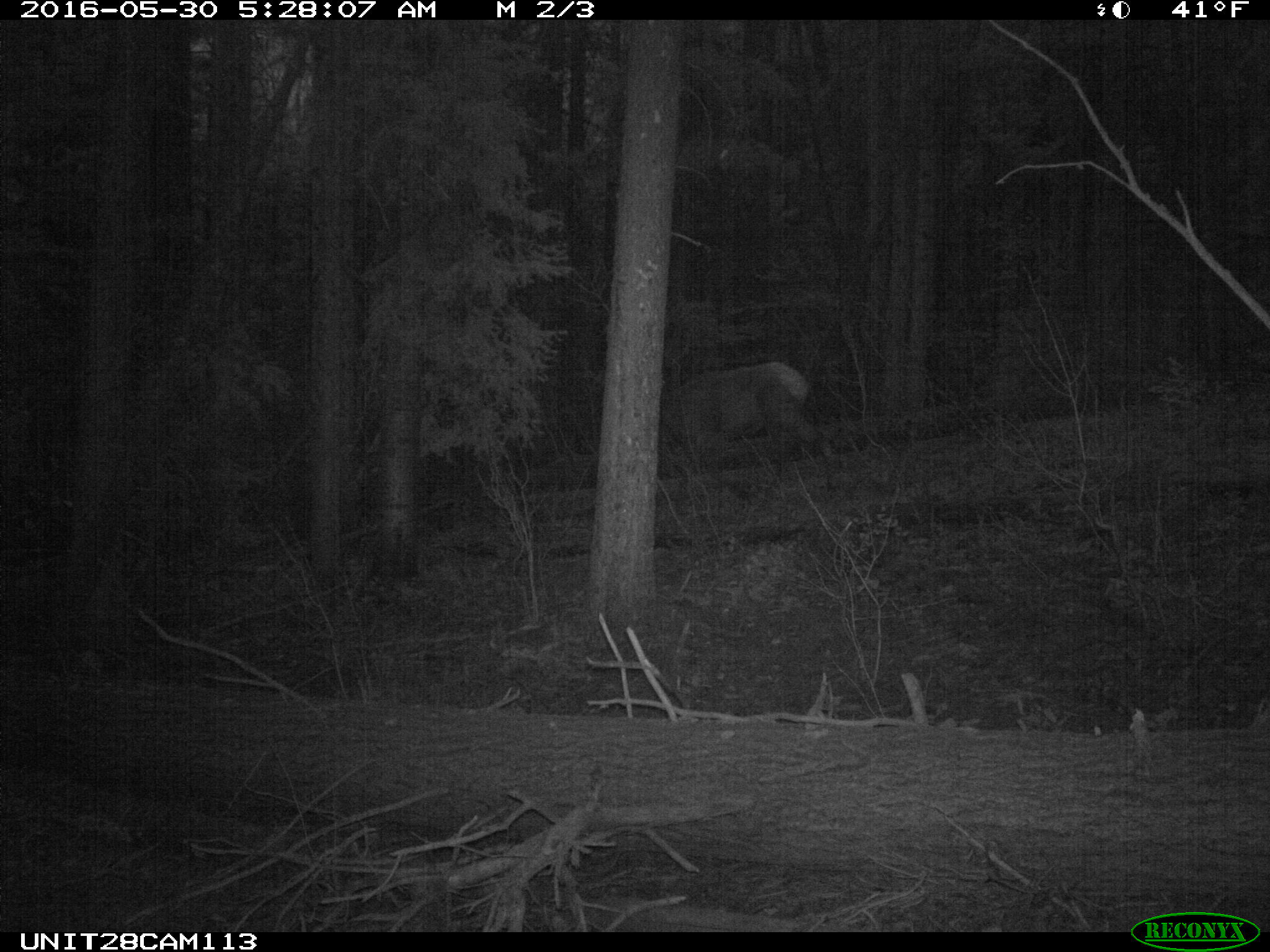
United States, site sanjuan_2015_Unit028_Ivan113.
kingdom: Animalia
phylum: Chordata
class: Mammalia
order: Artiodactyla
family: Cervidae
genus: Cervus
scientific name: Cervus elaphus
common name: red deer